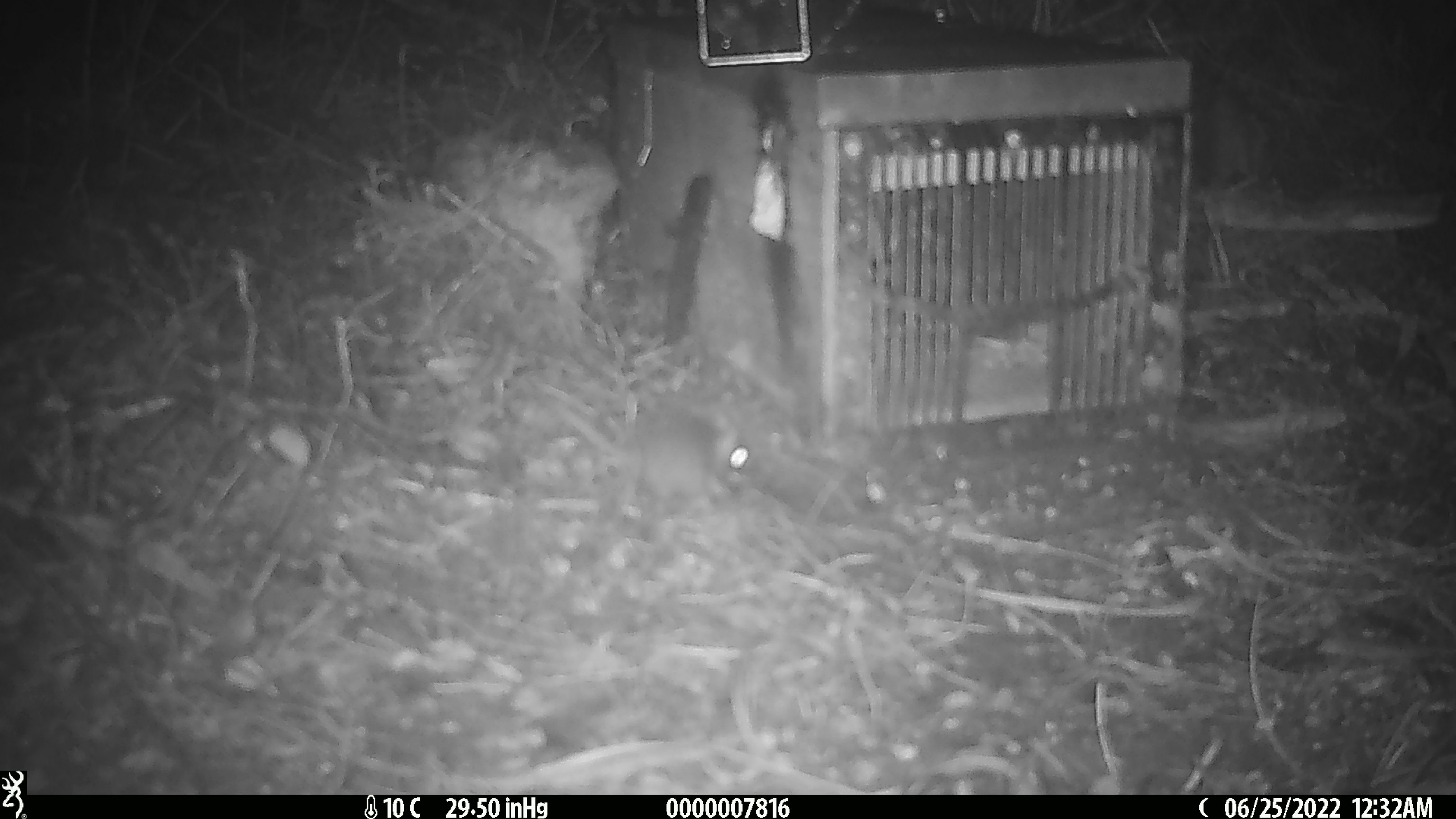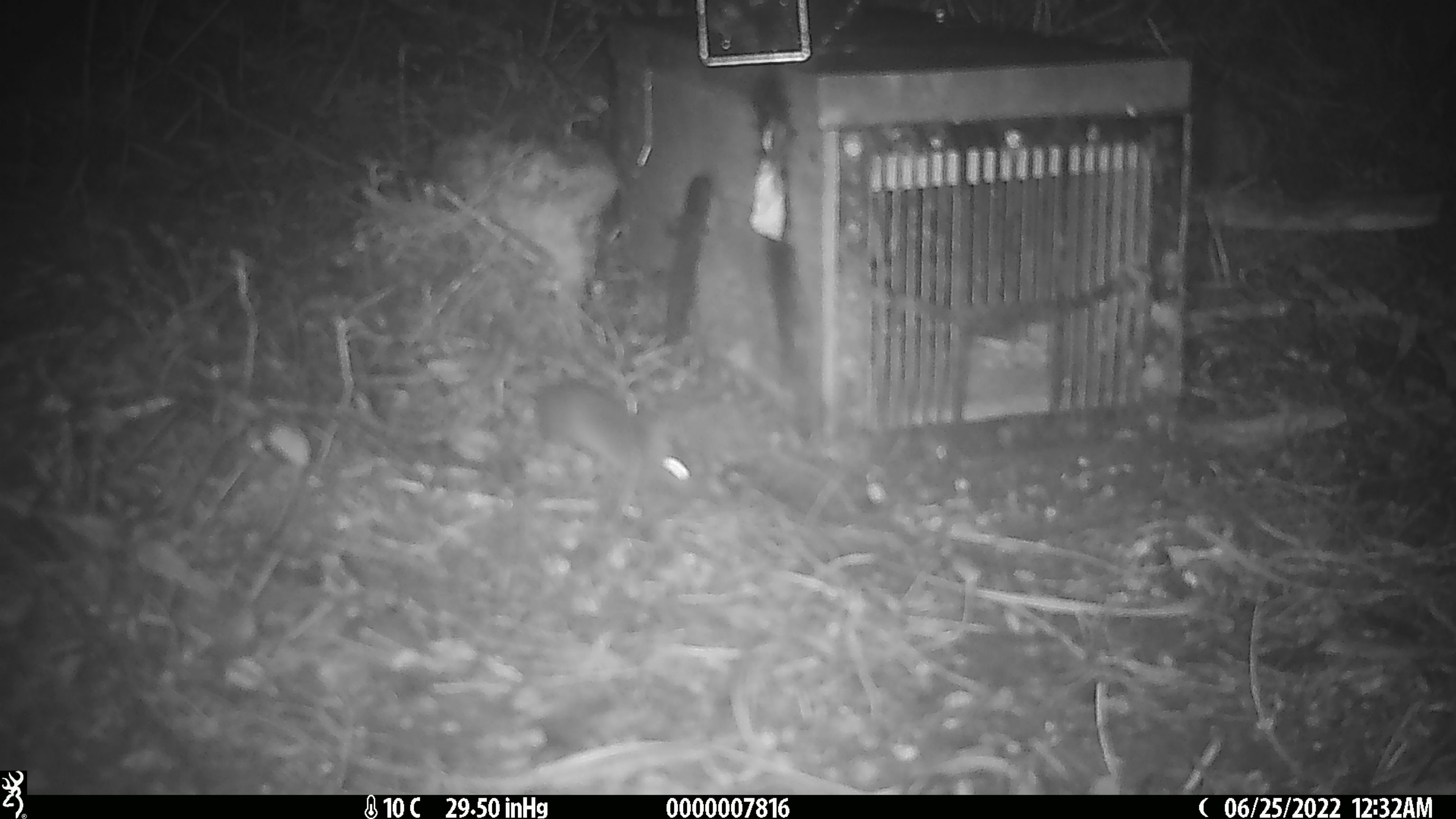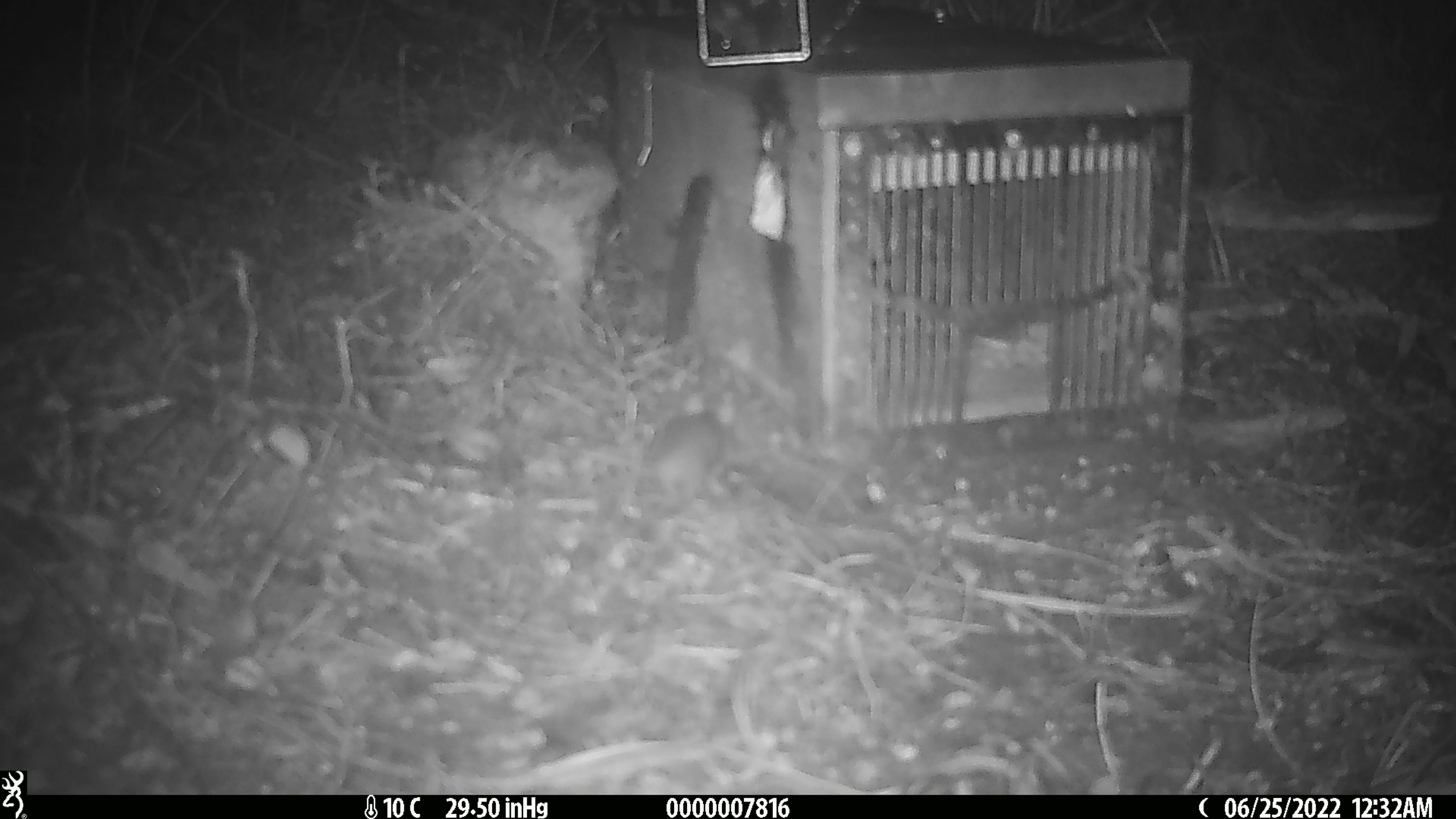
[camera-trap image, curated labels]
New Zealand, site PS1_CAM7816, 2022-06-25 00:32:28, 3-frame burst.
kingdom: Animalia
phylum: Chordata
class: Mammalia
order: Rodentia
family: Muridae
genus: Mus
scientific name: Mus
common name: mouse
Mouse (Mus).